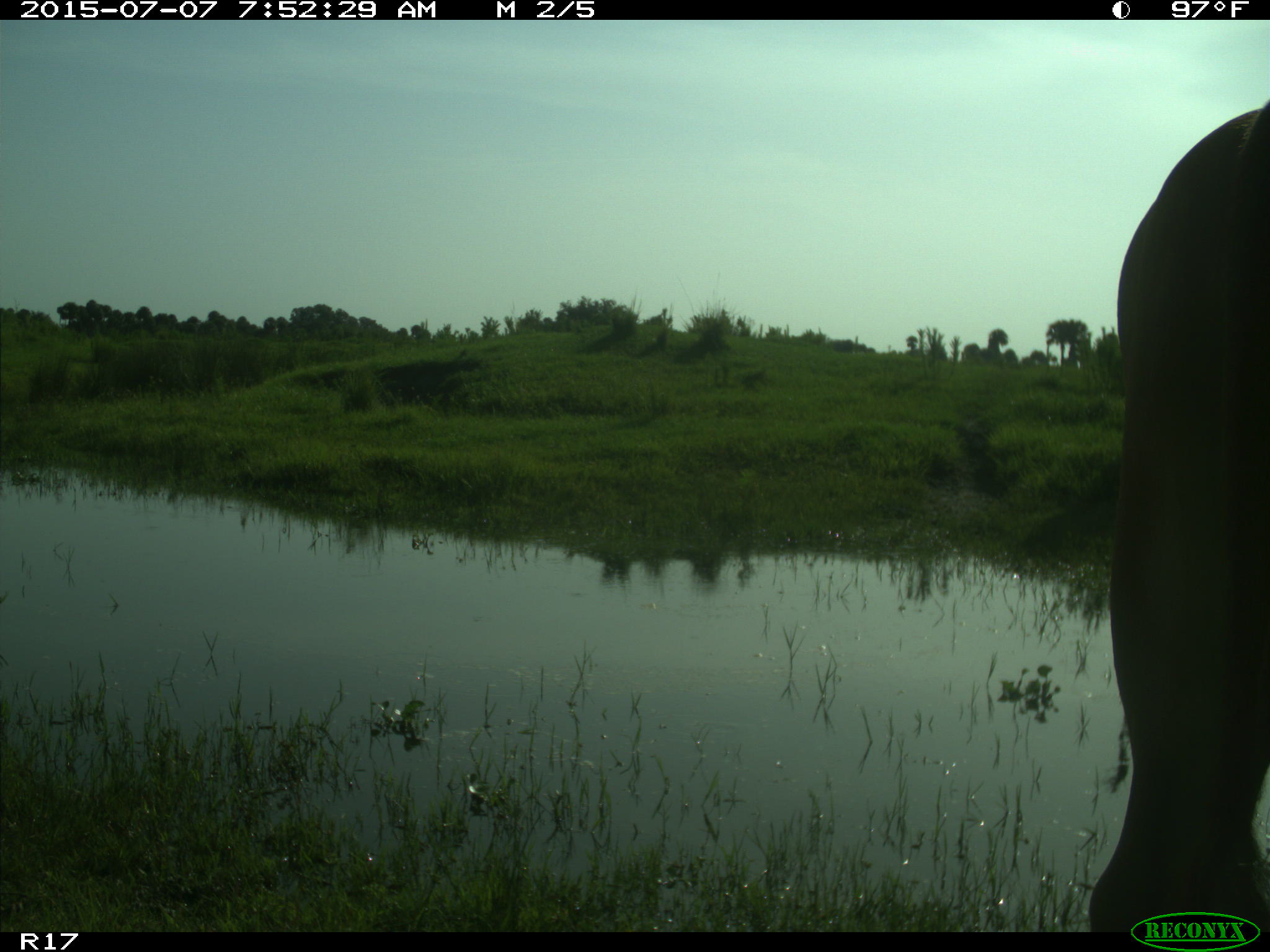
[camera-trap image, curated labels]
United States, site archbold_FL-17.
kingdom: Animalia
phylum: Chordata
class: Mammalia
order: Artiodactyla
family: Bovidae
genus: Bos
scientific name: Bos taurus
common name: domestic cow